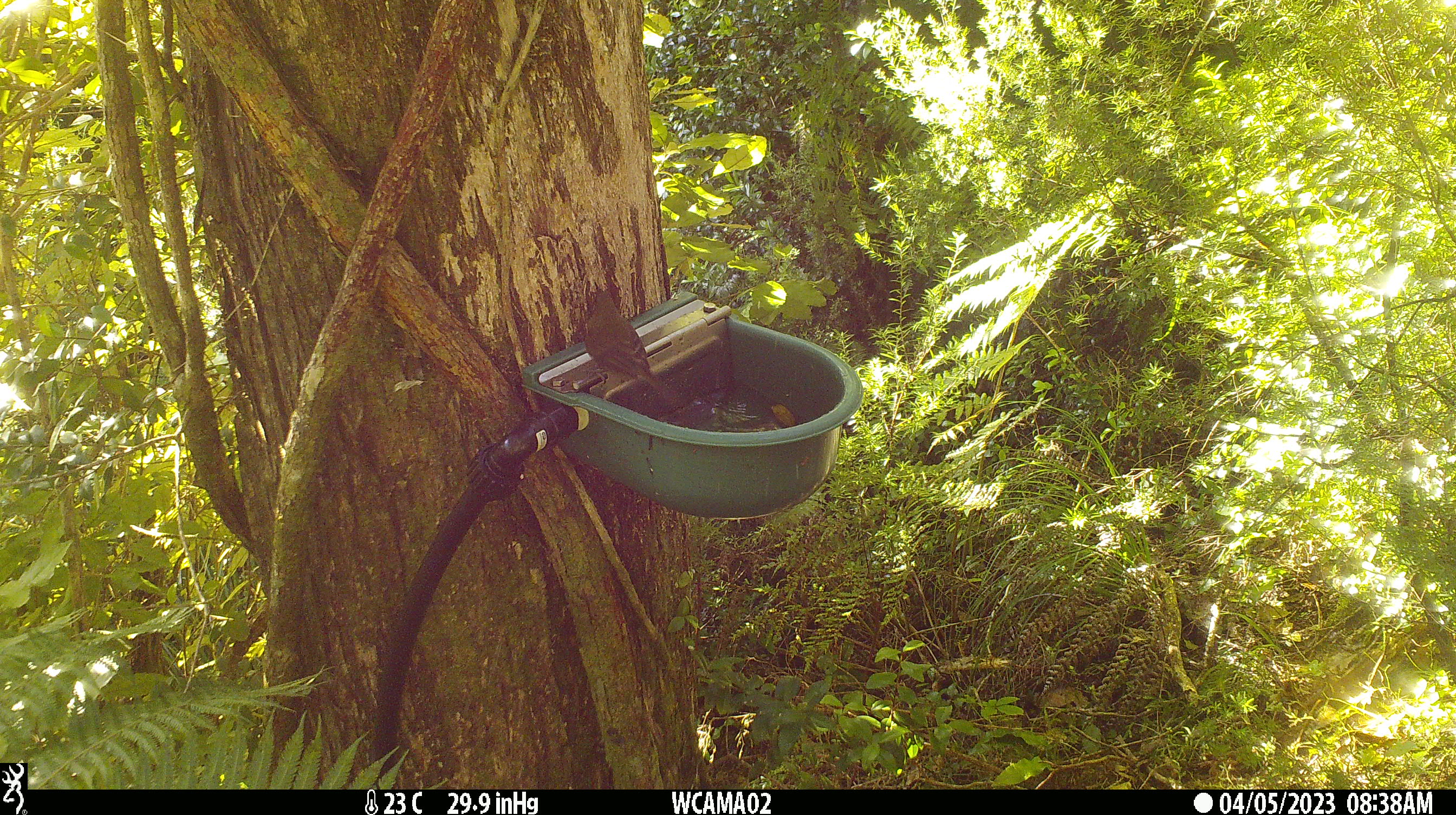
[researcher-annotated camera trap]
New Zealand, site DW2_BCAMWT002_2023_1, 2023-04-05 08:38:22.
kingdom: Animalia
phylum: Chordata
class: Aves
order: Passeriformes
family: Meliphagidae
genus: Anthornis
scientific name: Anthornis melanura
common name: new zealand bellbird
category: bellbird